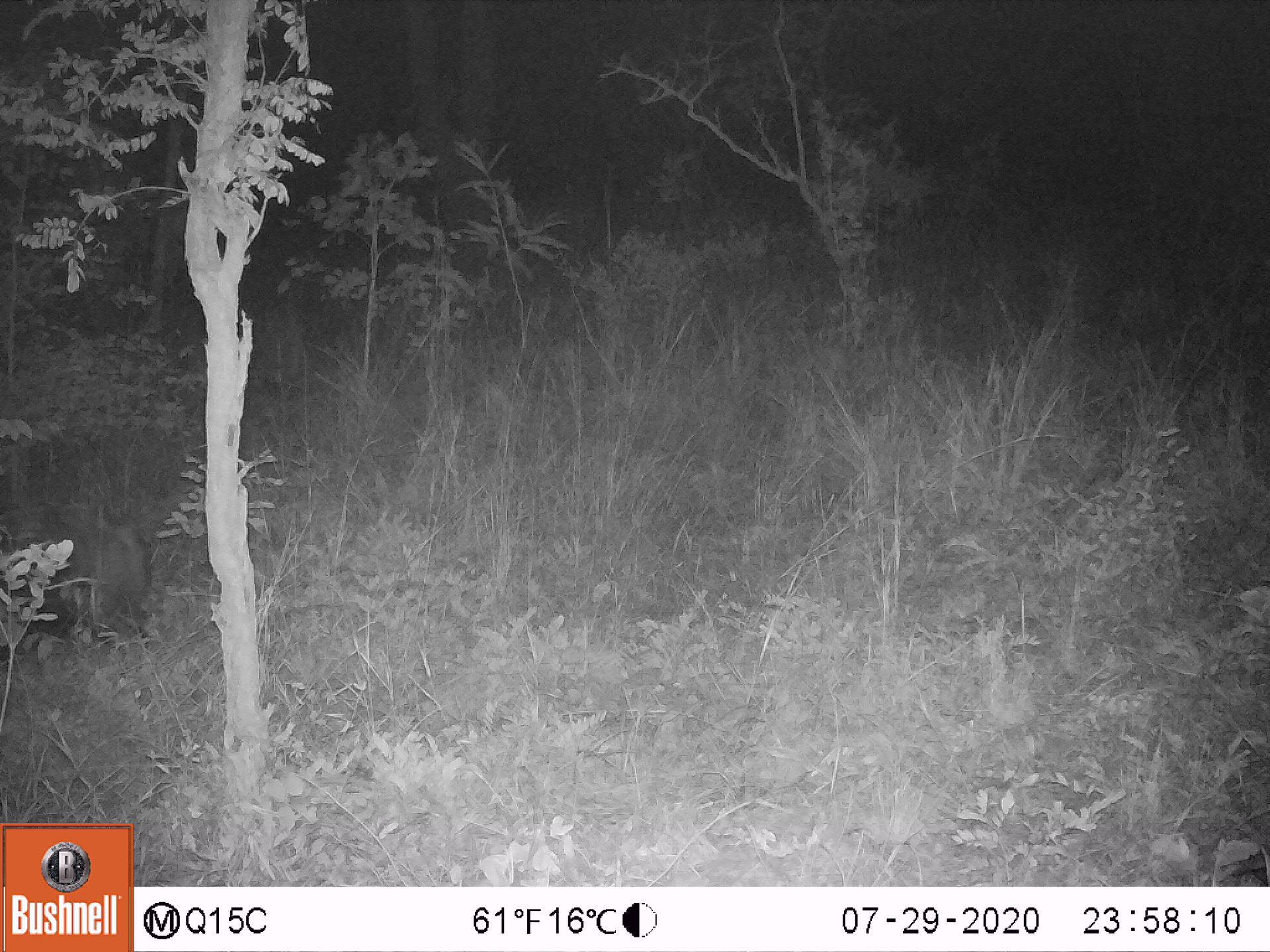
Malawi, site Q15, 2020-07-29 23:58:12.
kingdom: Animalia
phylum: Chordata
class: Mammalia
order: Artiodactyla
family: Suidae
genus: Potamochoerus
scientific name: Potamochoerus larvatus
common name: bushpig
Bushpig (Potamochoerus larvatus), count 1.